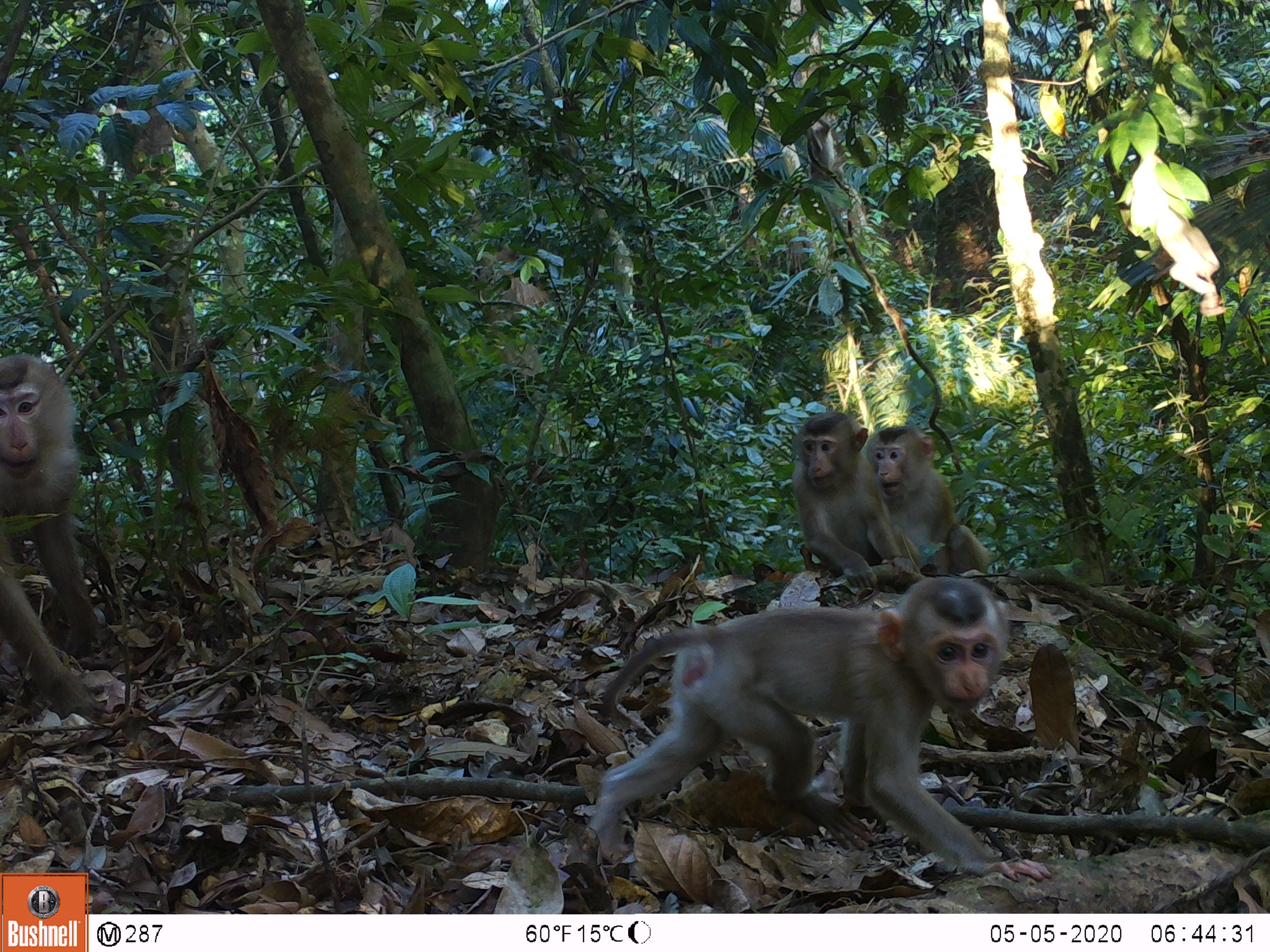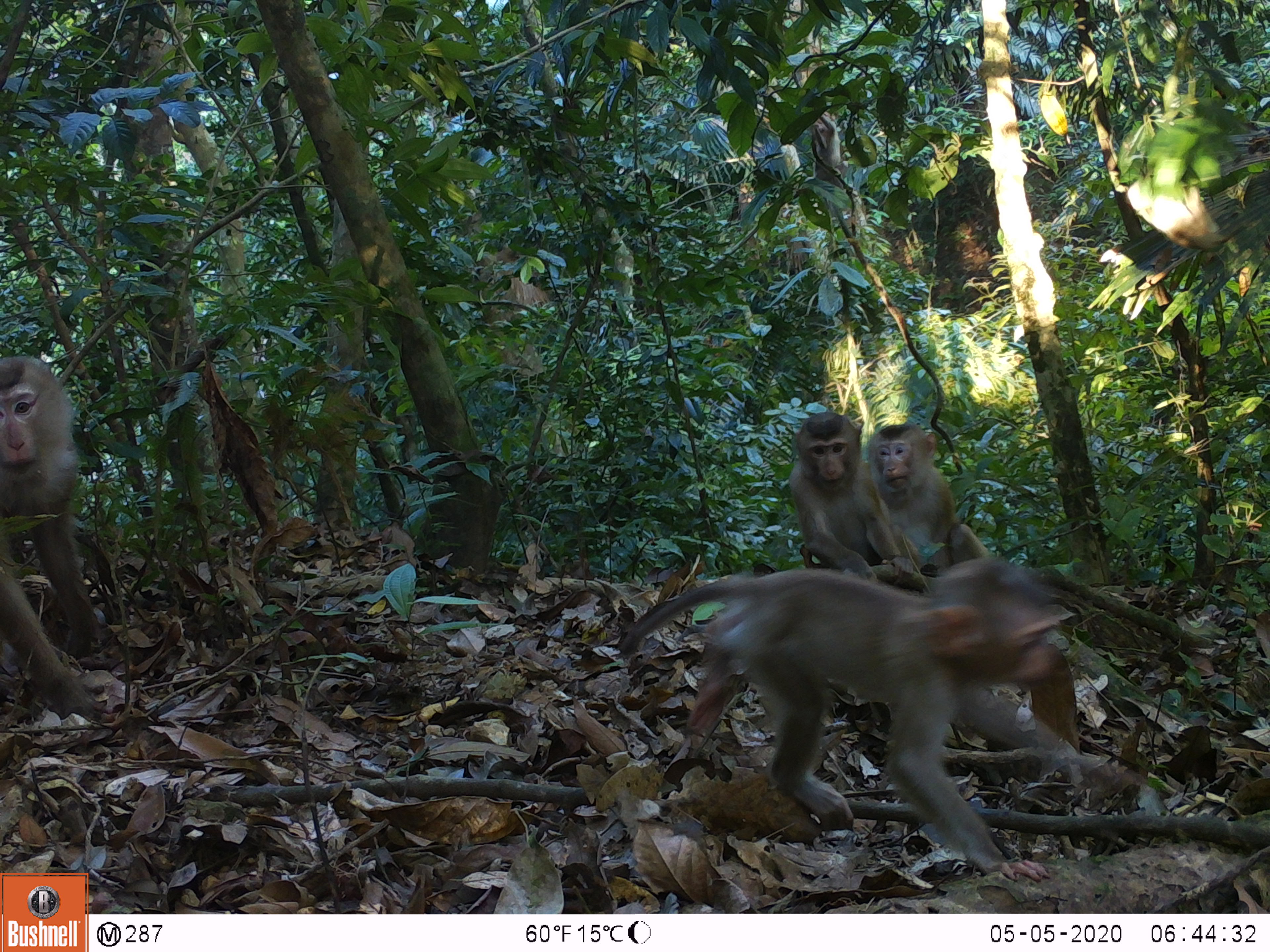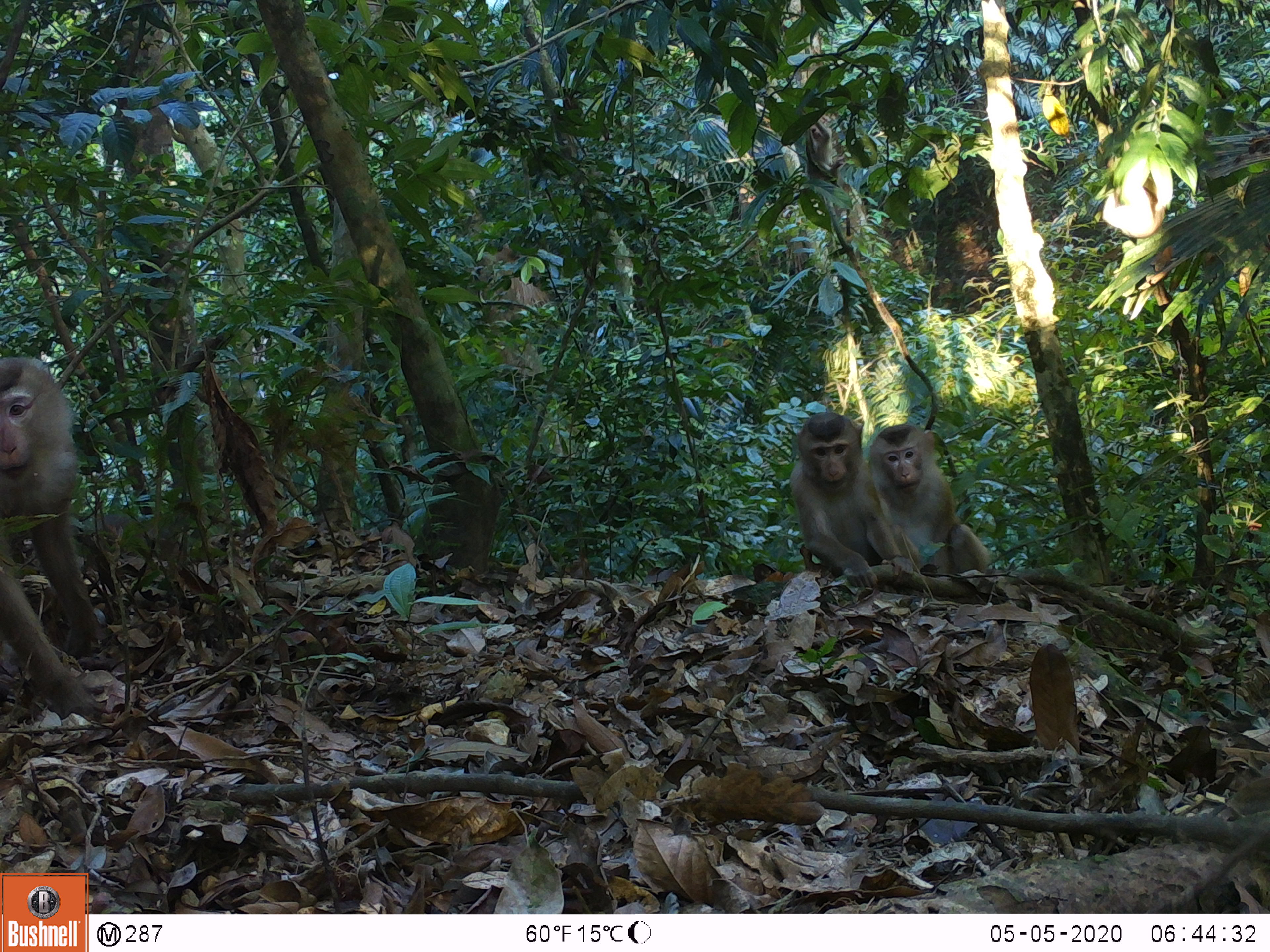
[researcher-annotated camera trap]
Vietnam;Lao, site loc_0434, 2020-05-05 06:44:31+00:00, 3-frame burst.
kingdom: Animalia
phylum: Chordata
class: Mammalia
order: Primates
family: Cercopithecidae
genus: Macaca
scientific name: Macaca nemestrina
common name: pig-tailed macaque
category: pig tailed macaque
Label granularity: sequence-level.